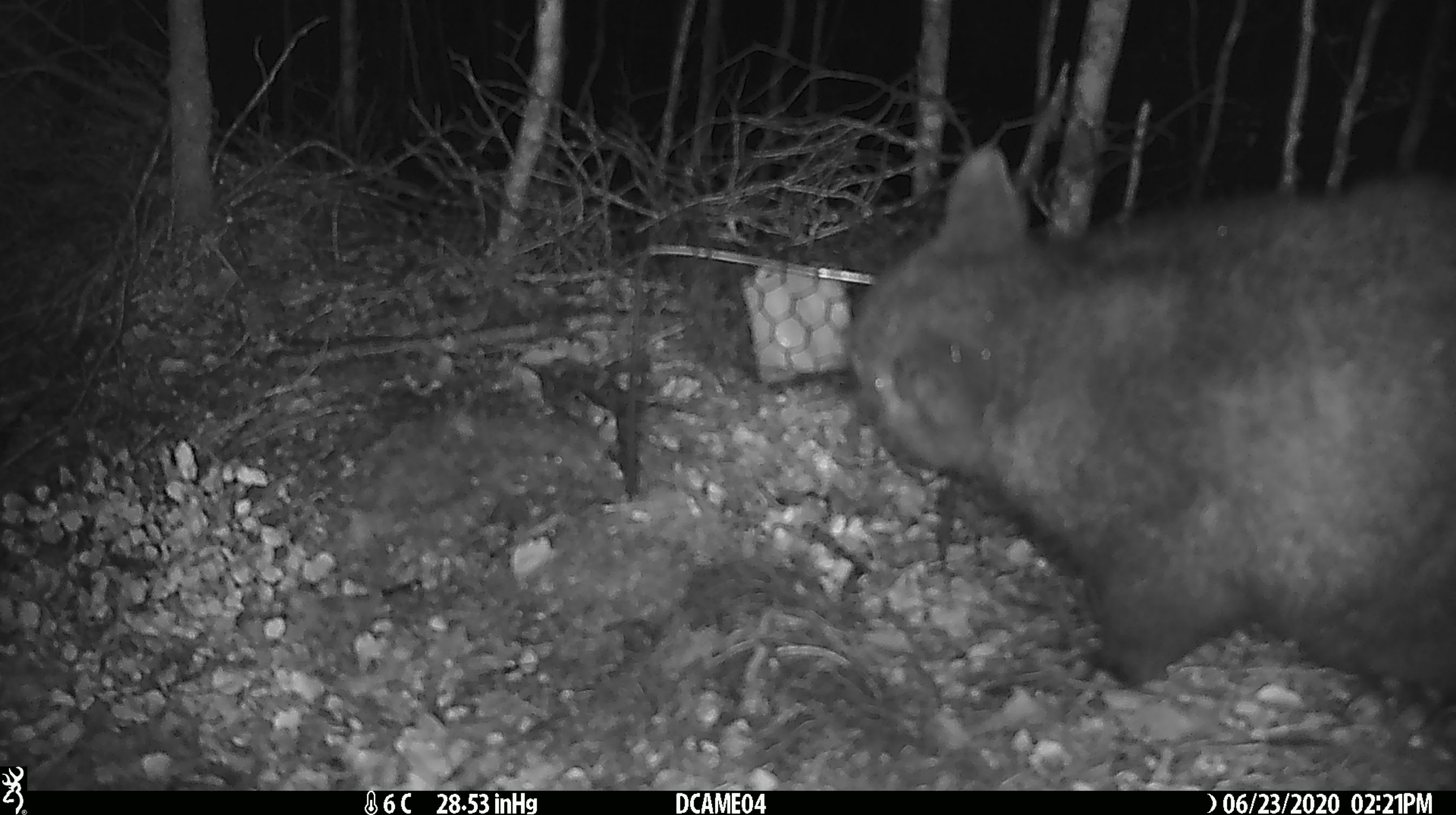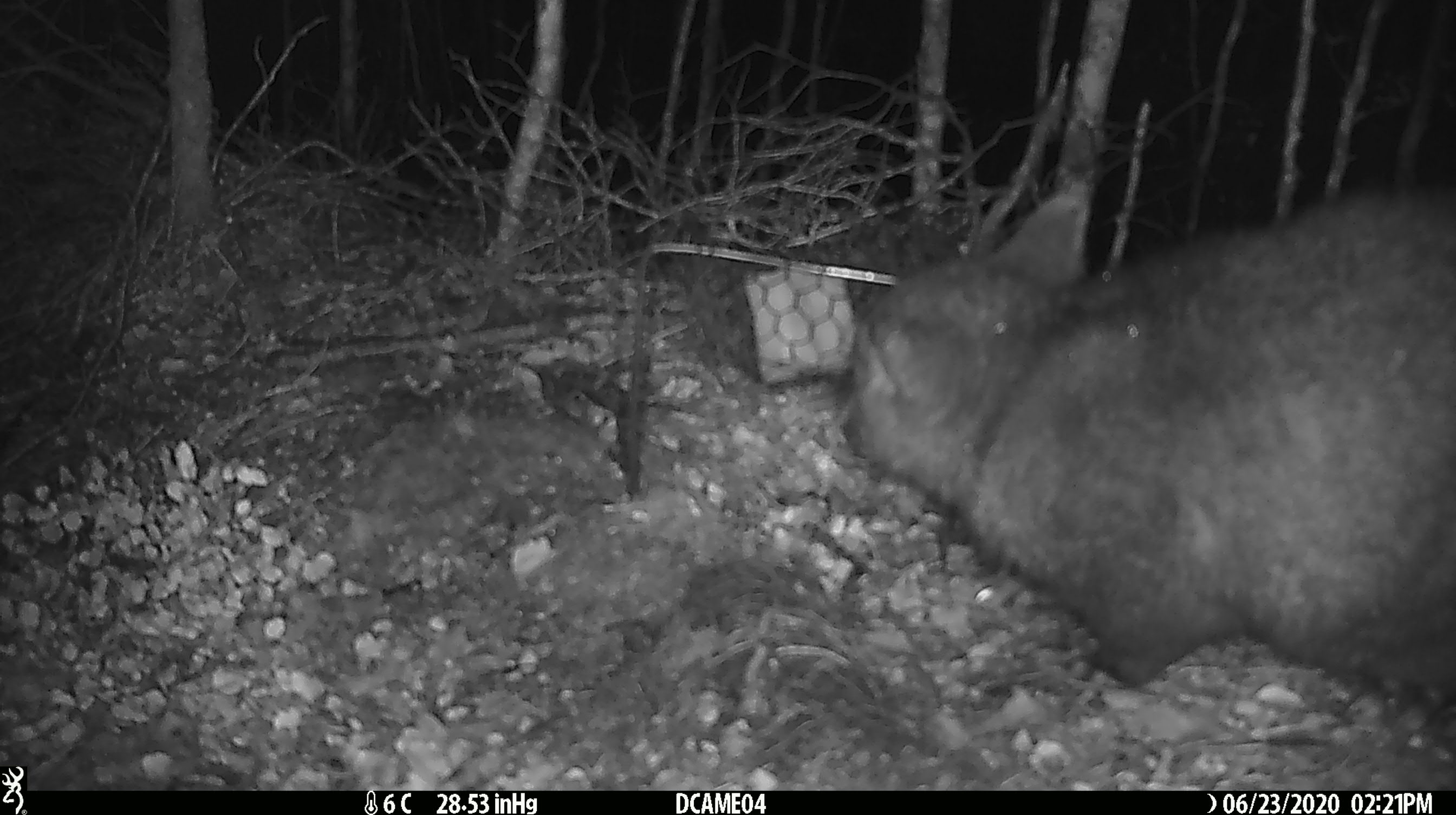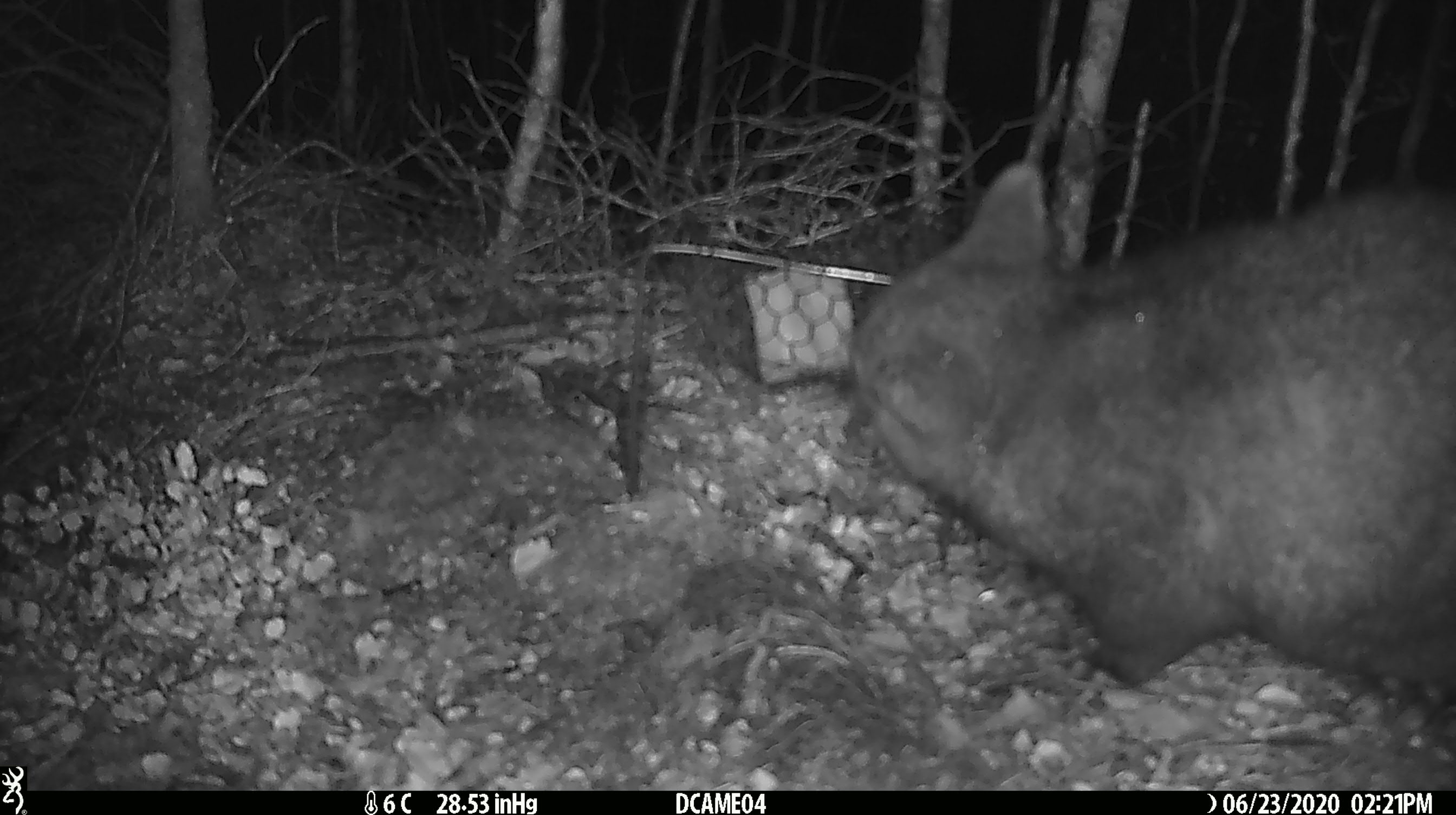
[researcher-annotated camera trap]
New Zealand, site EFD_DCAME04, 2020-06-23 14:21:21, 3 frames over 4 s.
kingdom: Animalia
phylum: Chordata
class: Mammalia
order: Diprotodontia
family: Phalangeridae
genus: Trichosurus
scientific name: Trichosurus vulpecula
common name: common brushtail possum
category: possum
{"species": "possum (common brushtail possum) (Trichosurus vulpecula)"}